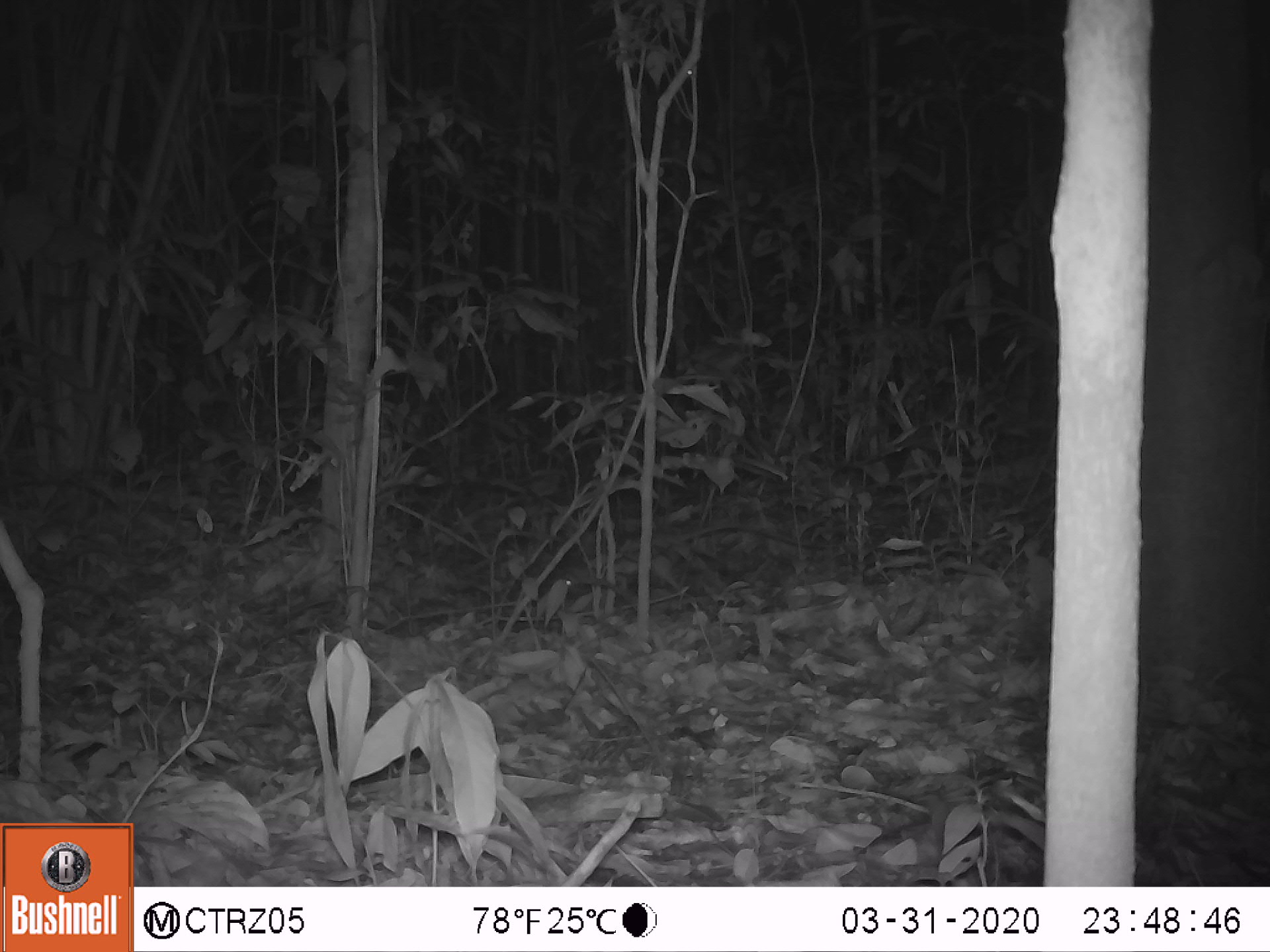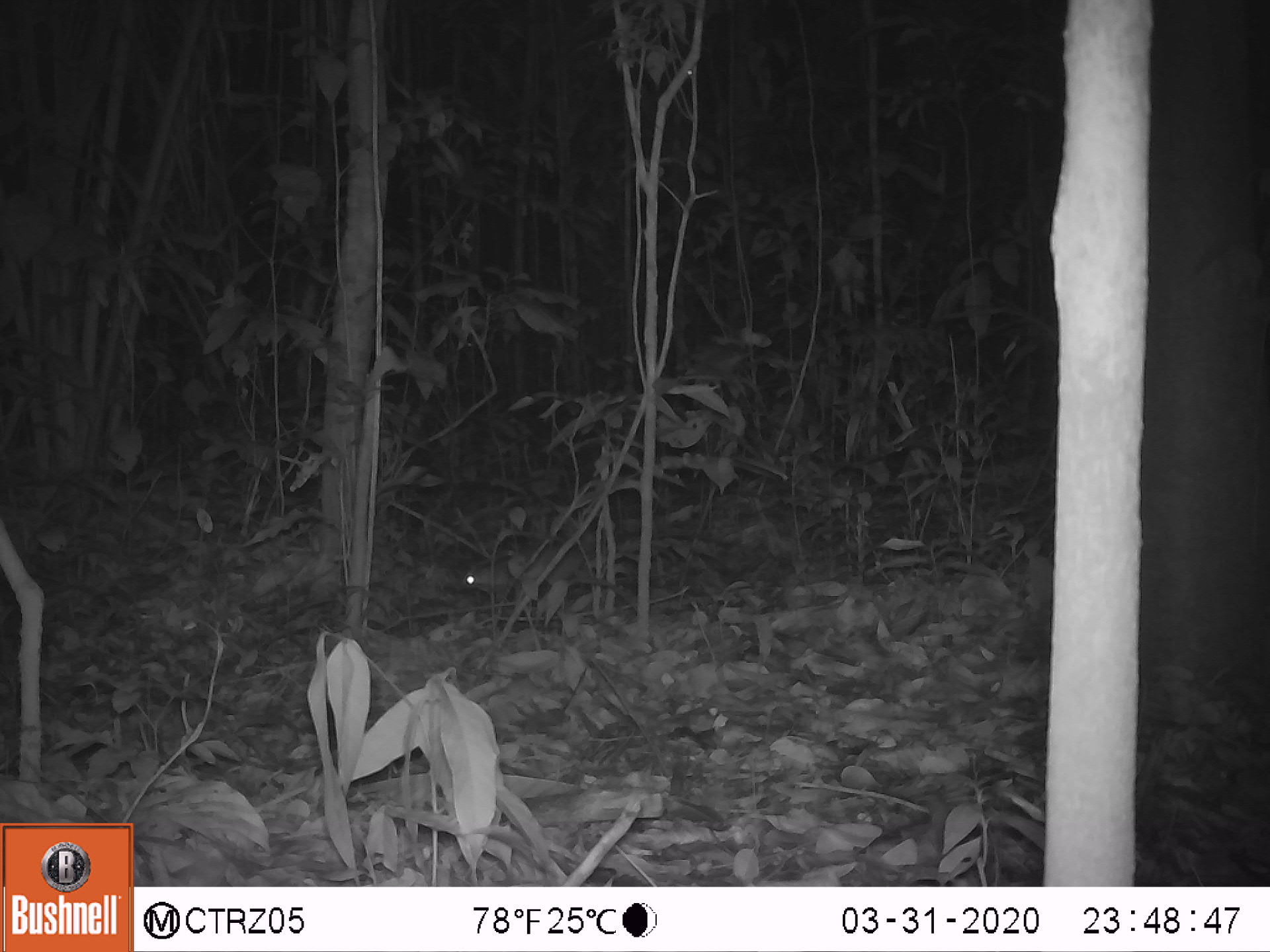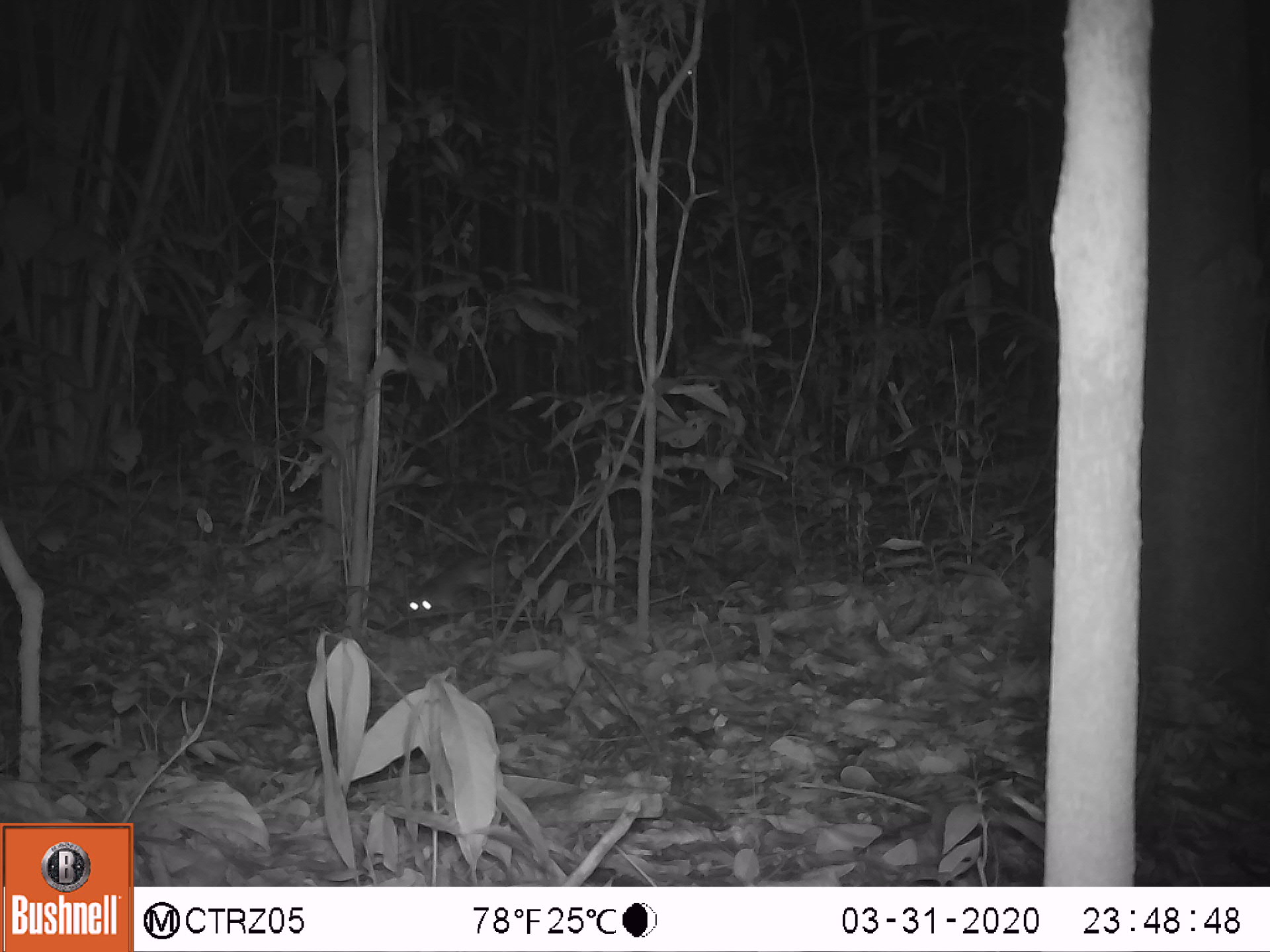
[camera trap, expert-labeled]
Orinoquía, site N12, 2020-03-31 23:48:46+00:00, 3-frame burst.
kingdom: Animalia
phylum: Chordata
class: Mammalia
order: Rodentia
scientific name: Rodentia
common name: rodent